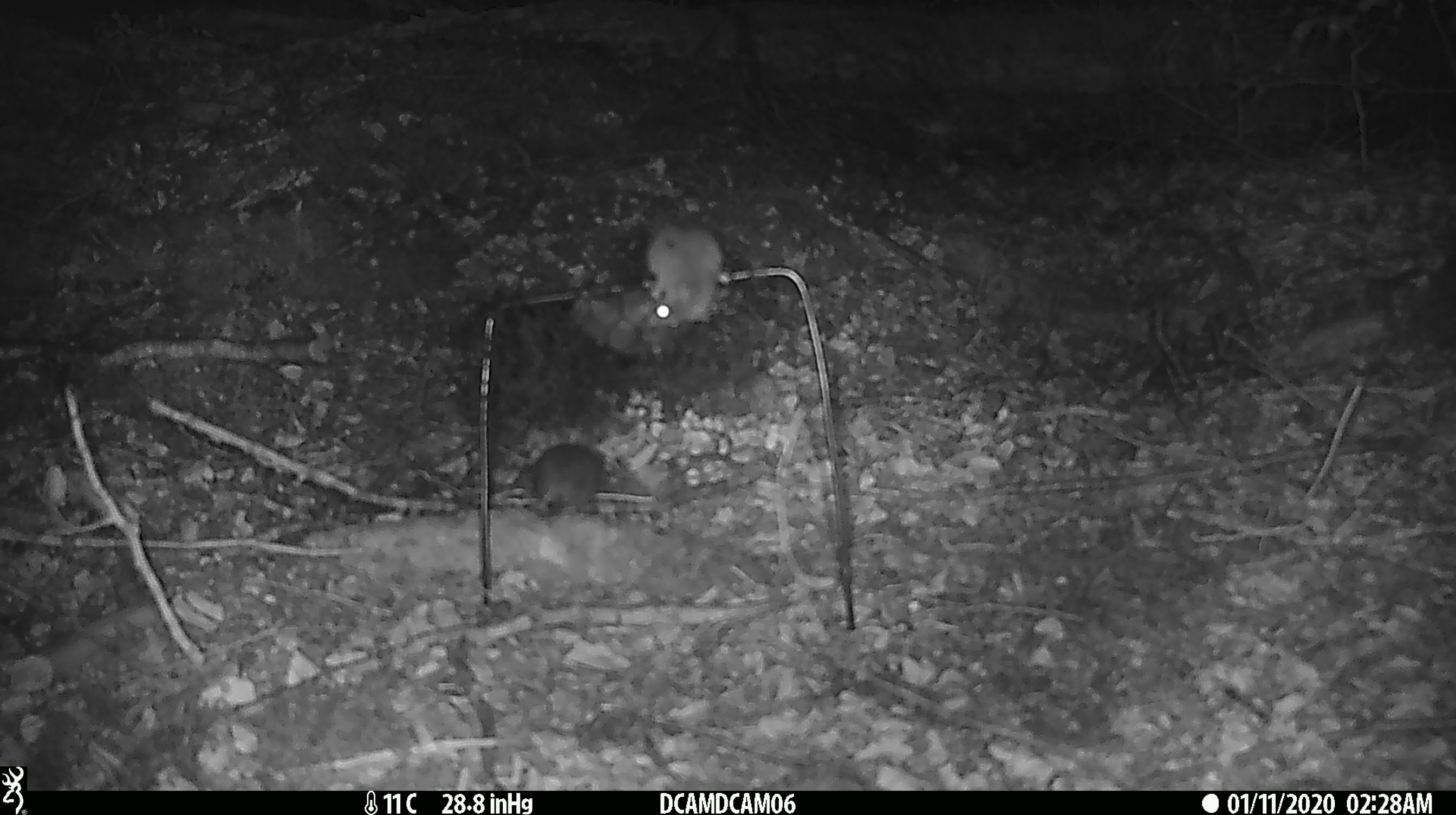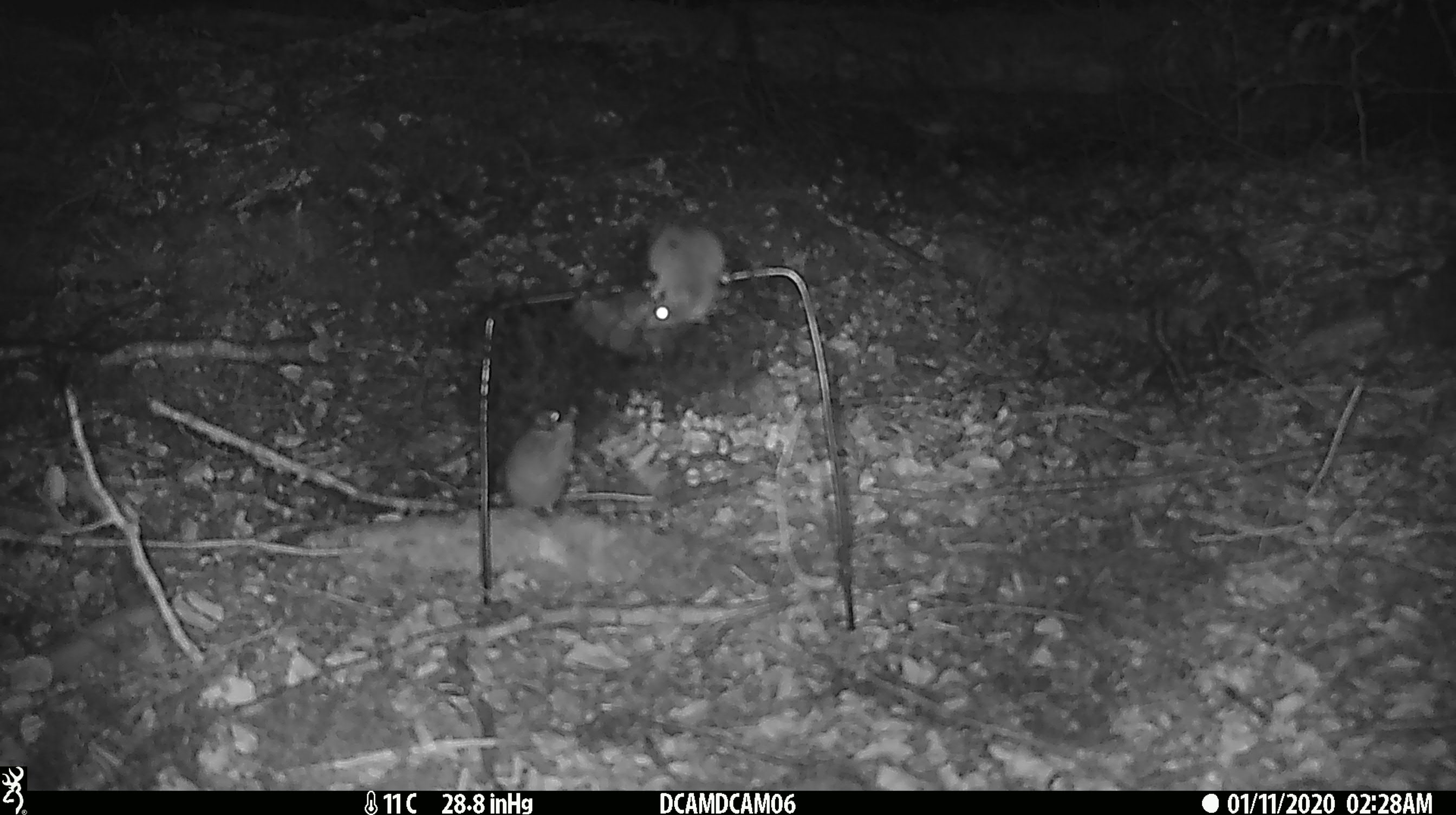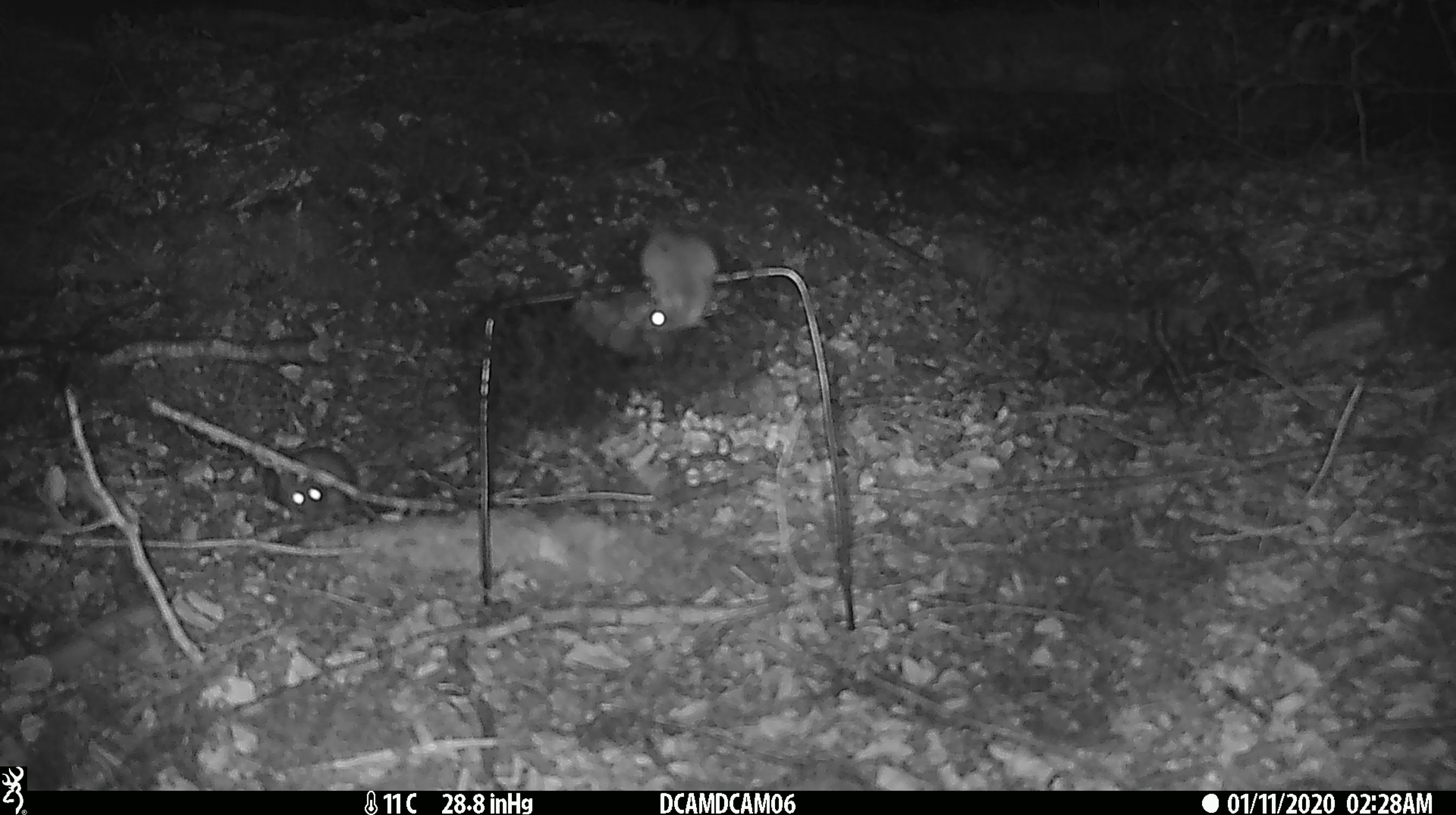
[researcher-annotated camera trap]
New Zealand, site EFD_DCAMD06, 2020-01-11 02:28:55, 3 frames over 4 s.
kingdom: Animalia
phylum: Chordata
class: Mammalia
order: Rodentia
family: Muridae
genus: Mus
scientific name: Mus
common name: mouse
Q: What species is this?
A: Mouse (Mus).